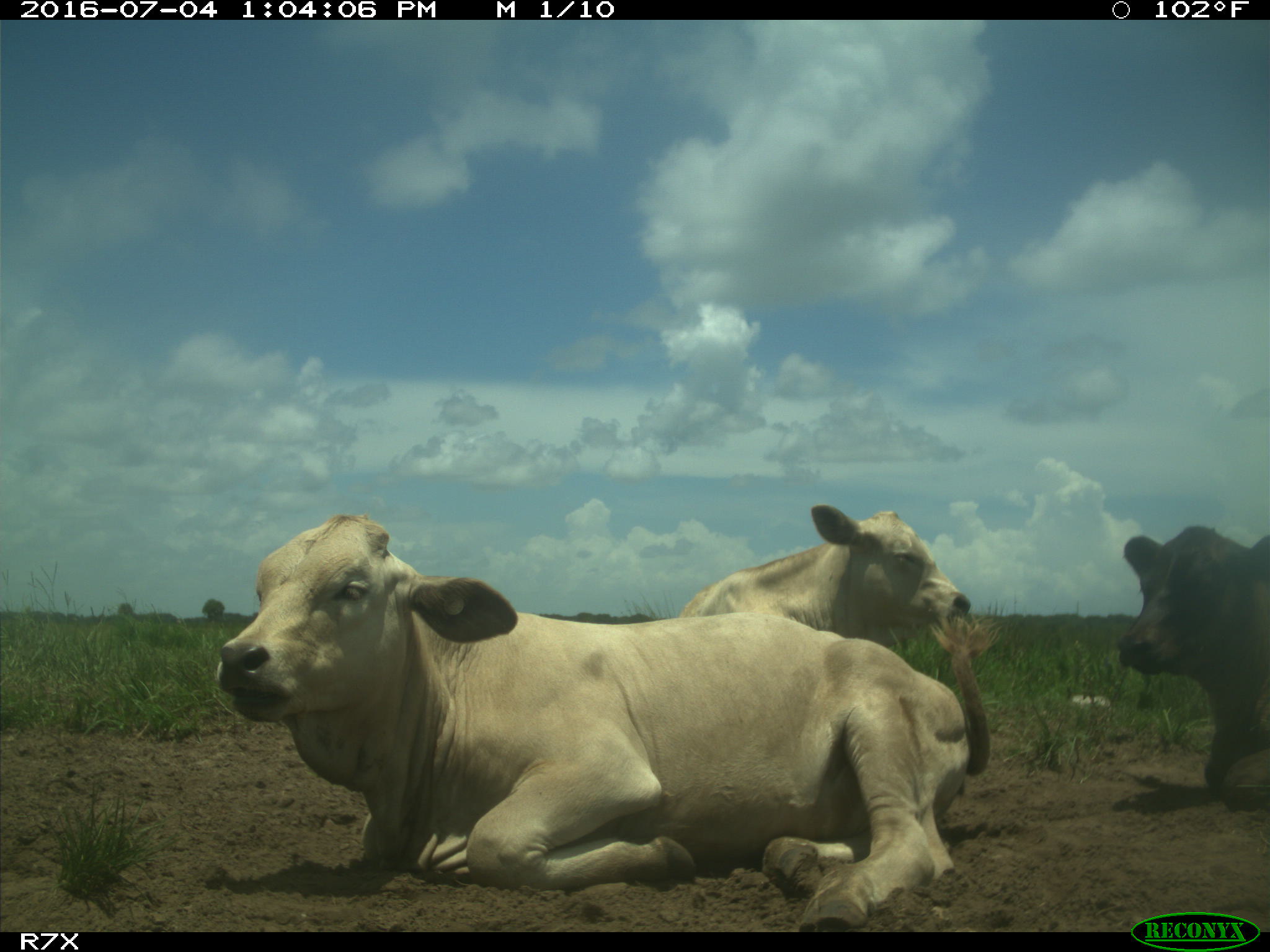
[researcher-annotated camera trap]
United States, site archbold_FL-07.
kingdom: Animalia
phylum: Chordata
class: Mammalia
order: Artiodactyla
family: Bovidae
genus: Bos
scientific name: Bos taurus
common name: domestic cow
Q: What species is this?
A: Bos taurus (domestic cow).